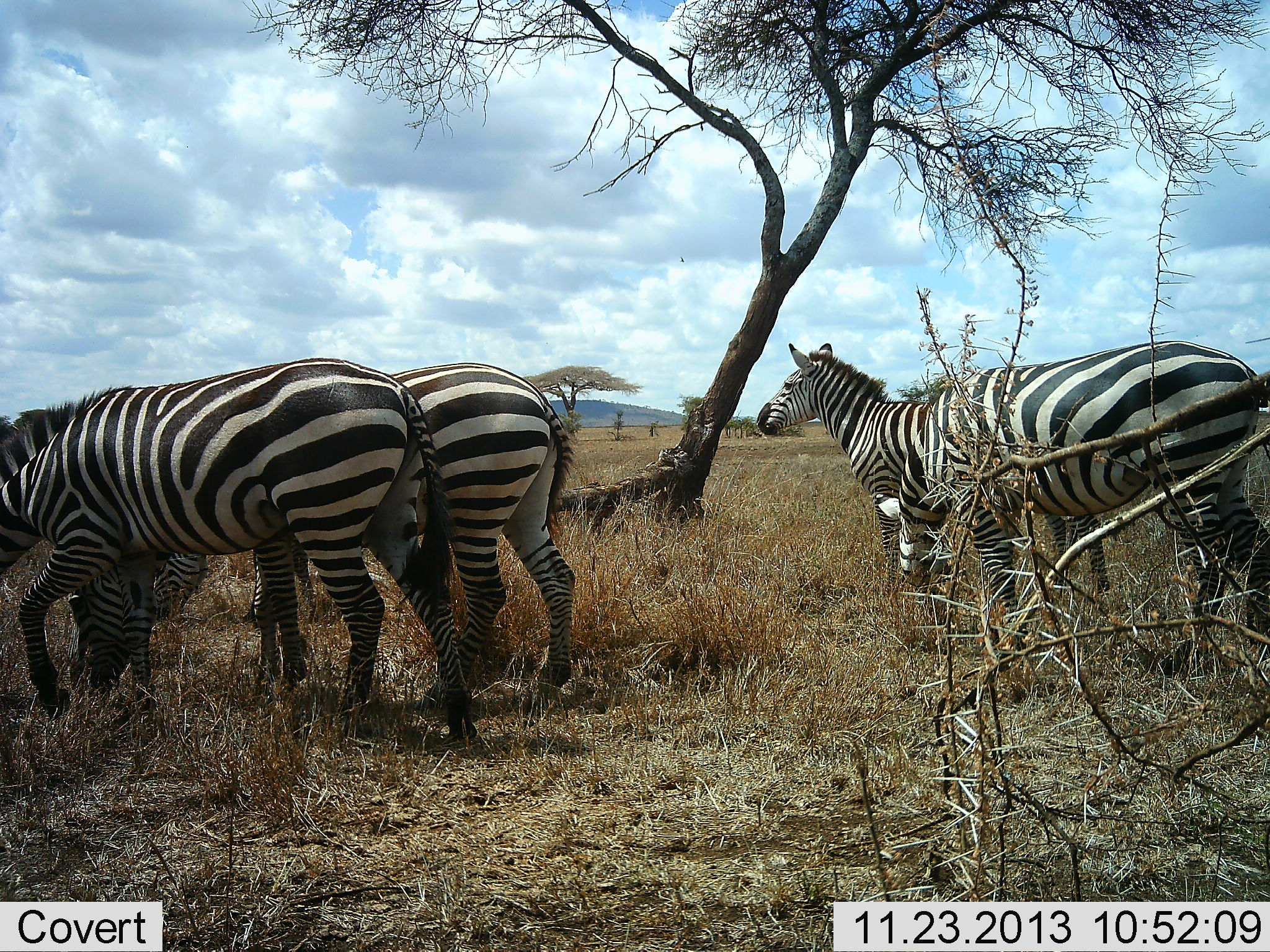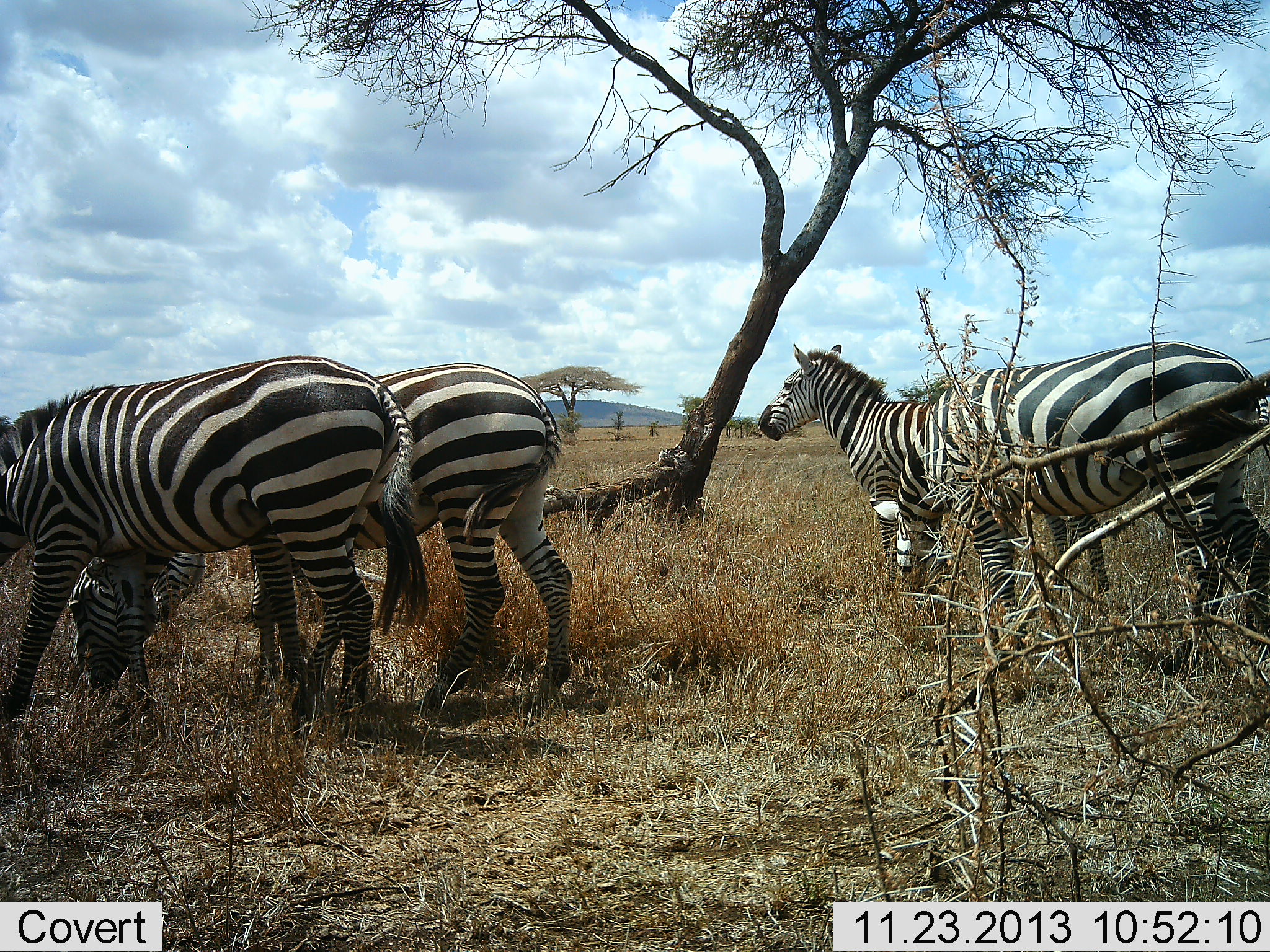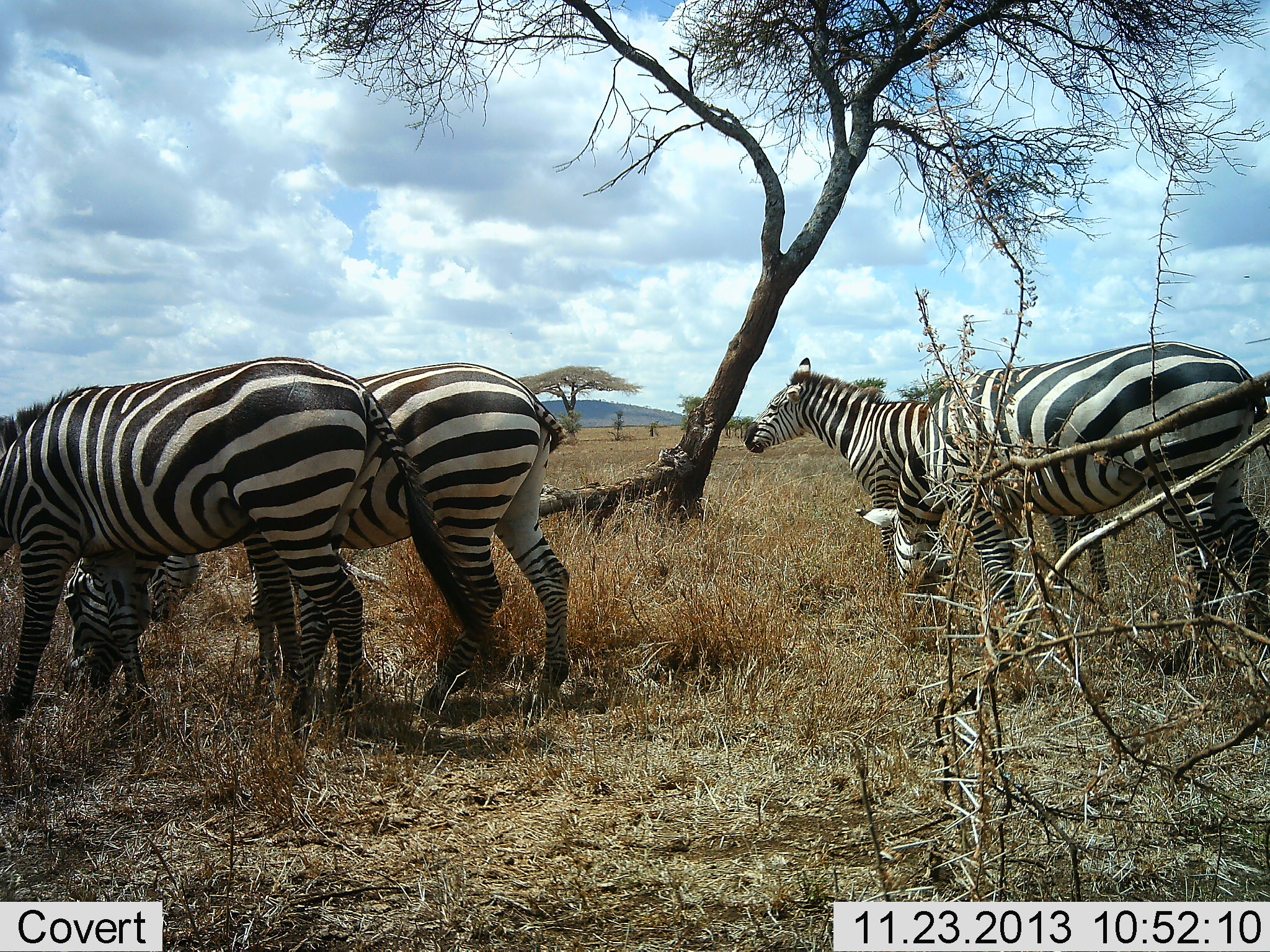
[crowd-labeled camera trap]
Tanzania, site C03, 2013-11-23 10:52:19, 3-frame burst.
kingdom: Animalia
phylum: Chordata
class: Mammalia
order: Perissodactyla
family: Equidae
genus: Equus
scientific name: Equus quagga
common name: plains zebra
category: zebra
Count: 4.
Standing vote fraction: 67%.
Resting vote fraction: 2%.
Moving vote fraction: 7%.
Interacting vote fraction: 2%.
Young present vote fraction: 2%.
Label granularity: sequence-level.